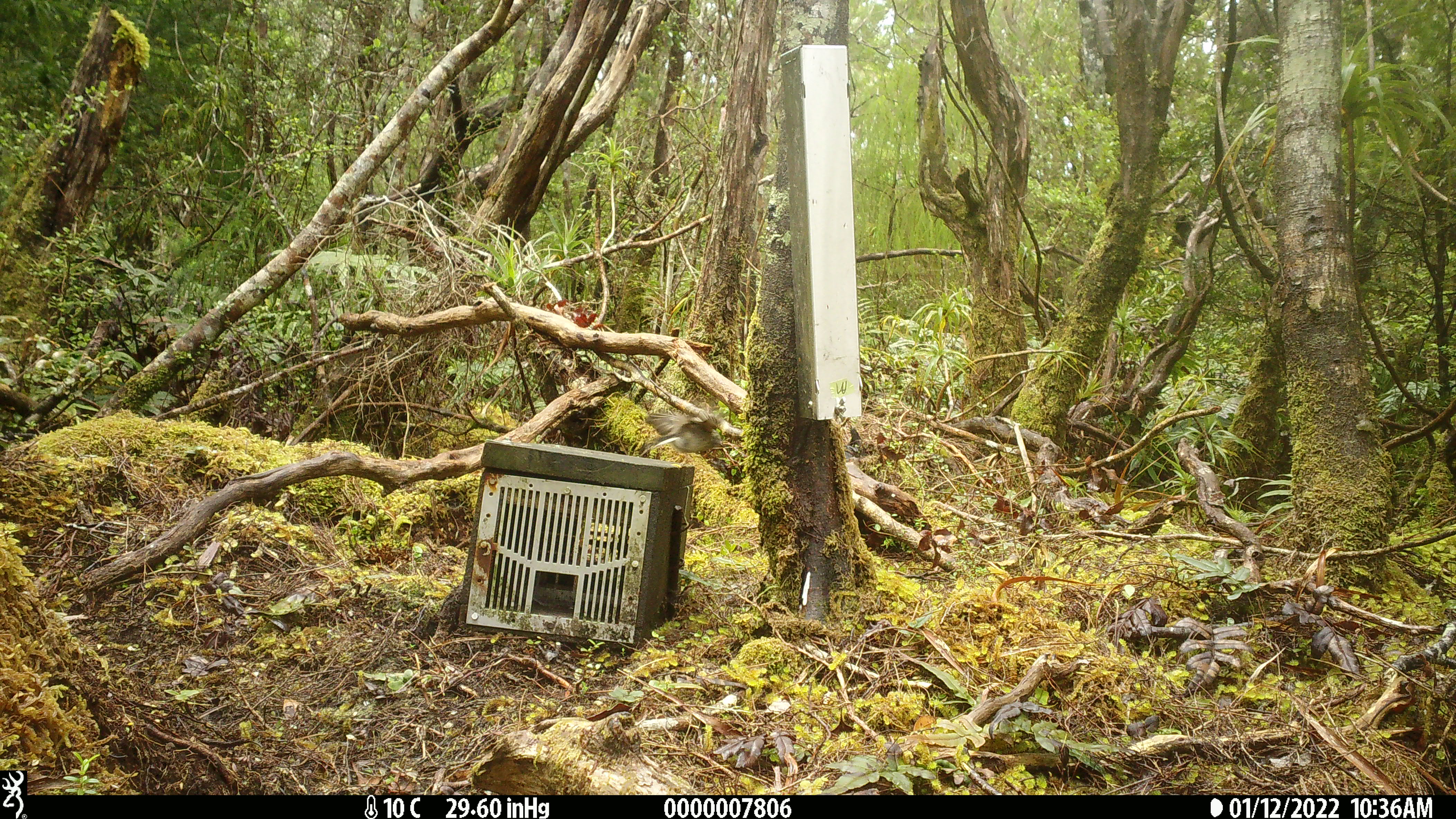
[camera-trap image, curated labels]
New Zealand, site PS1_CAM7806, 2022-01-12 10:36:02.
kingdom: Animalia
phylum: Chordata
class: Aves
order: Passeriformes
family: Petroicidae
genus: Petroica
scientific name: Petroica macrocephala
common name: tomtit